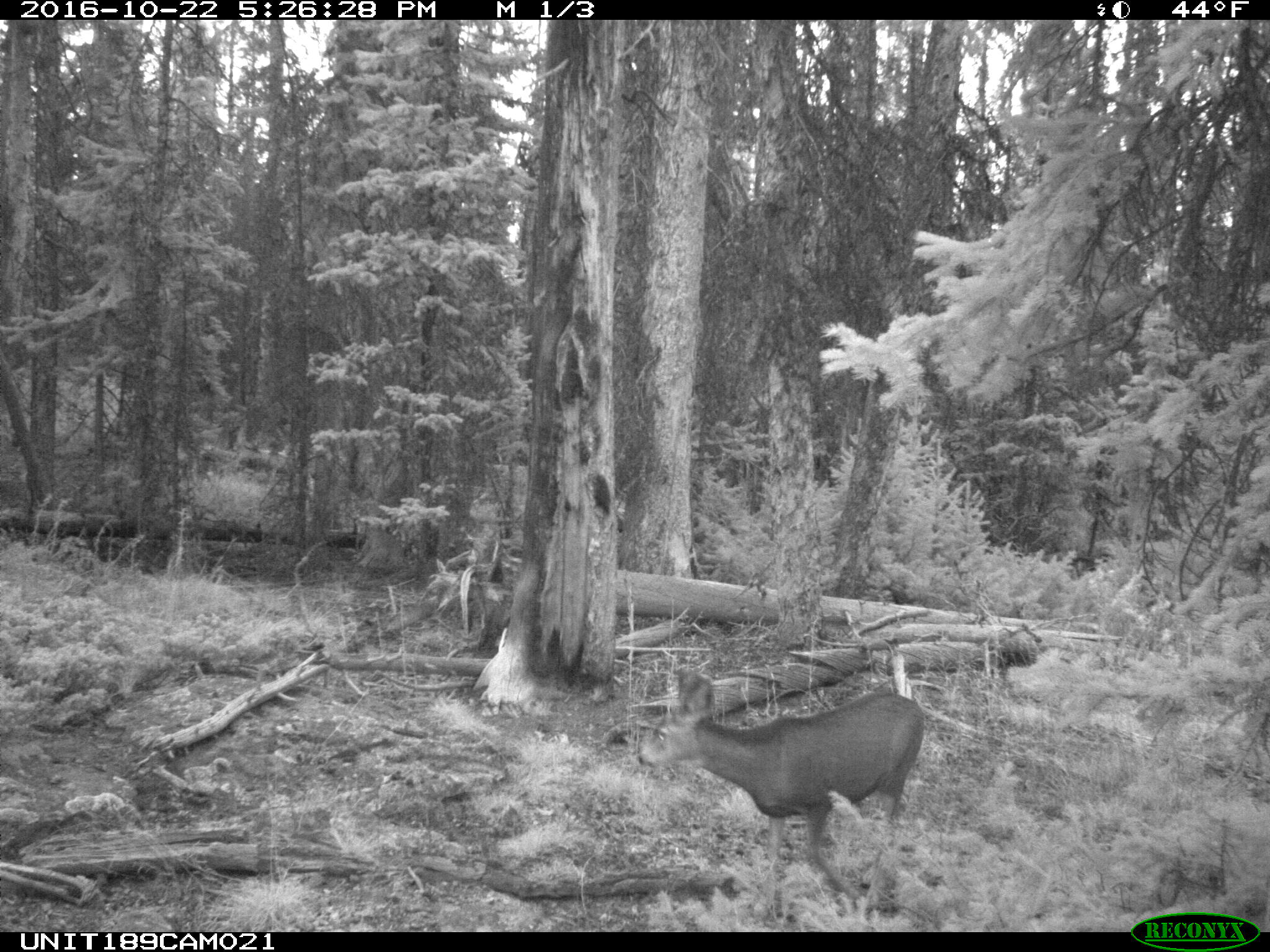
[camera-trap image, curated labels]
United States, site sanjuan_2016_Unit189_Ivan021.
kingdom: Animalia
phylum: Chordata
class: Mammalia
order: Artiodactyla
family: Cervidae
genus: Odocoileus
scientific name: Odocoileus hemionus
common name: mule deer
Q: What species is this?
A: Odocoileus hemionus (mule deer).